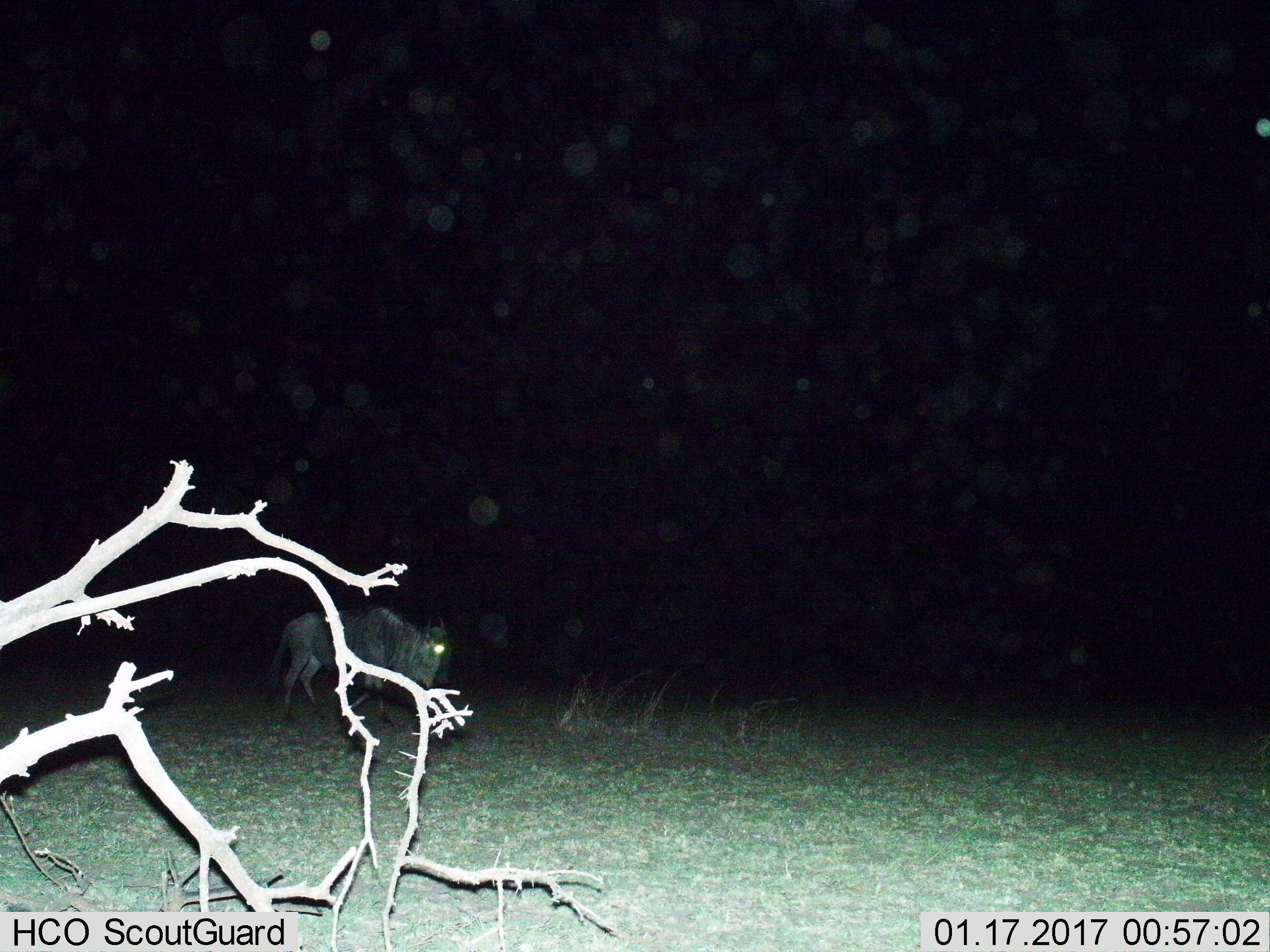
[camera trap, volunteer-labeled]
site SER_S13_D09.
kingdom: Animalia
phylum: Chordata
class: Mammalia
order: Artiodactyla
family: Bovidae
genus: Connochaetes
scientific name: Connochaetes taurinus taurinus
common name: blue wildebeest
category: wildebeestblue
Wildebeestblue (blue wildebeest) (Connochaetes taurinus taurinus), count 1. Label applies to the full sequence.